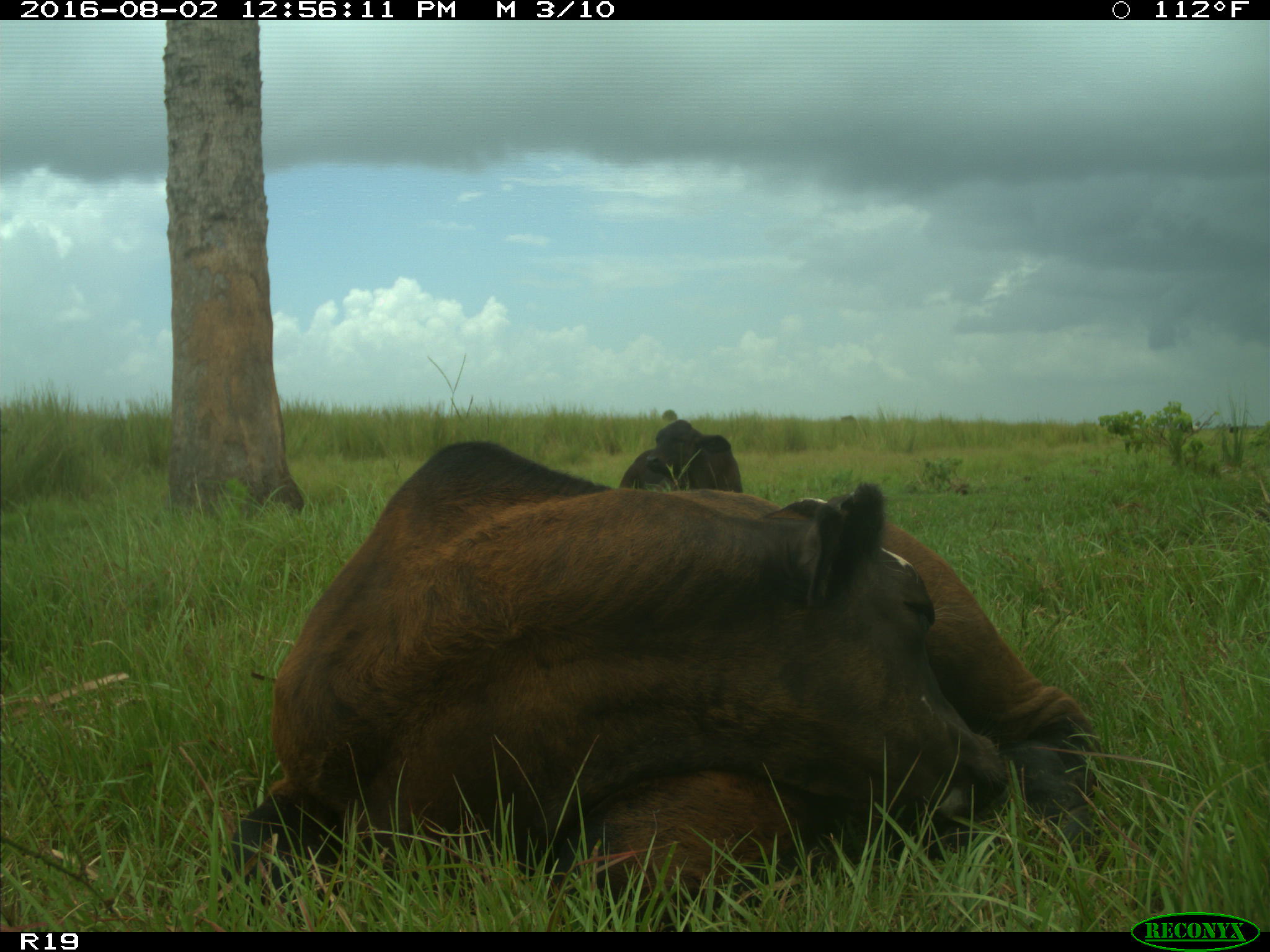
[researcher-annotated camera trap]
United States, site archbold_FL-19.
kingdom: Animalia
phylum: Chordata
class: Mammalia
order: Artiodactyla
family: Bovidae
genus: Bos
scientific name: Bos taurus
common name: domestic cow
Bos taurus (domestic cow).